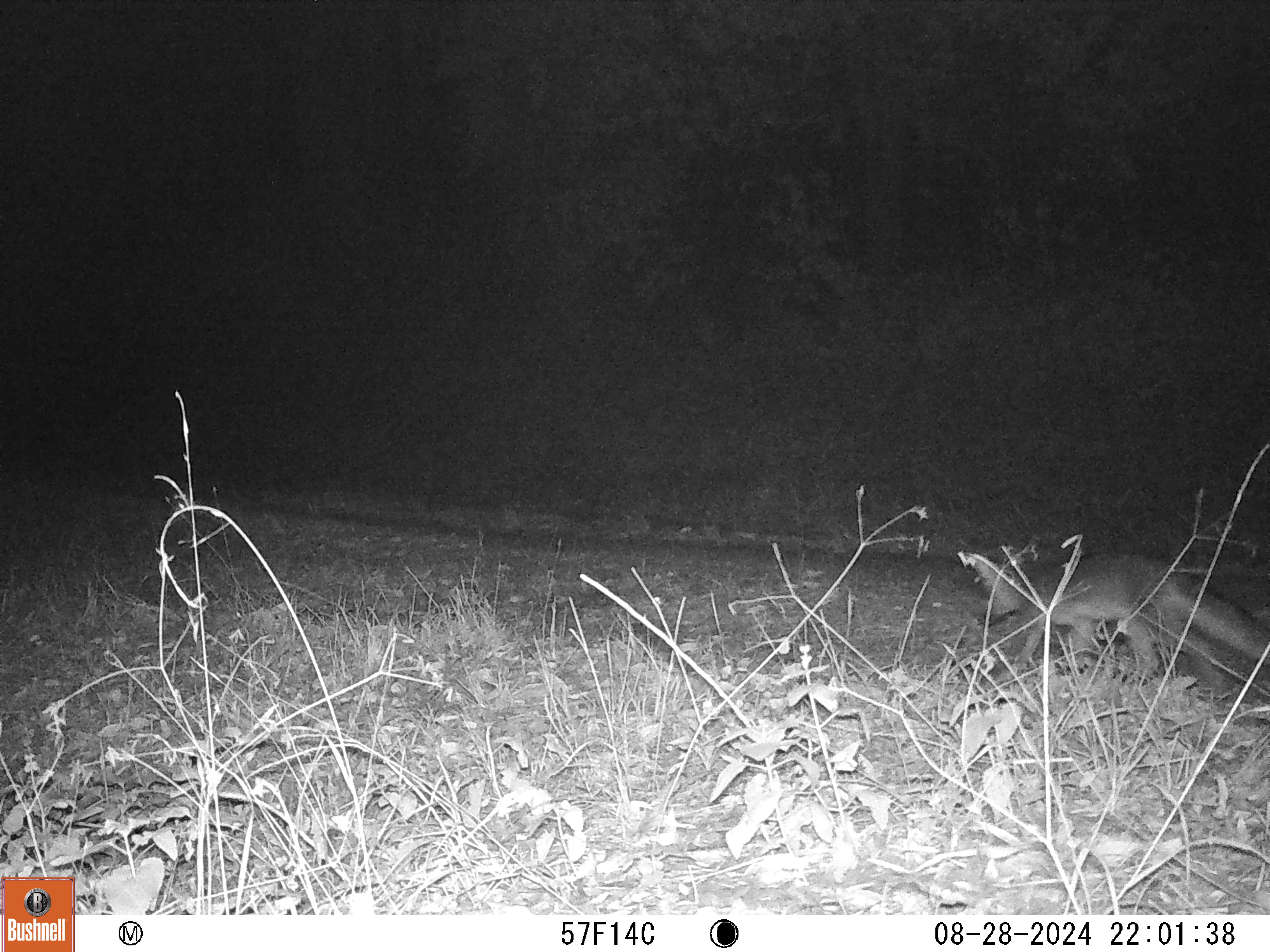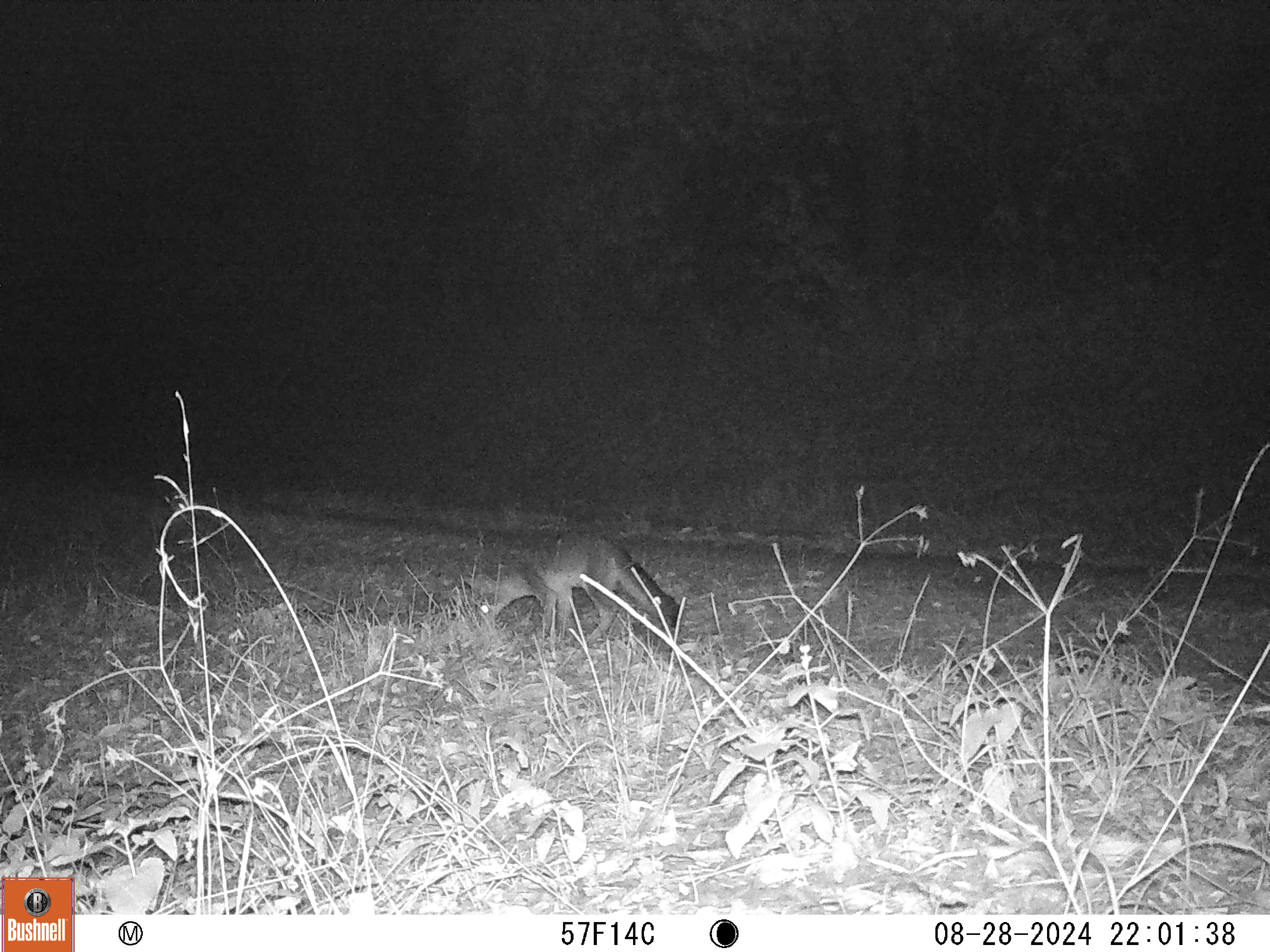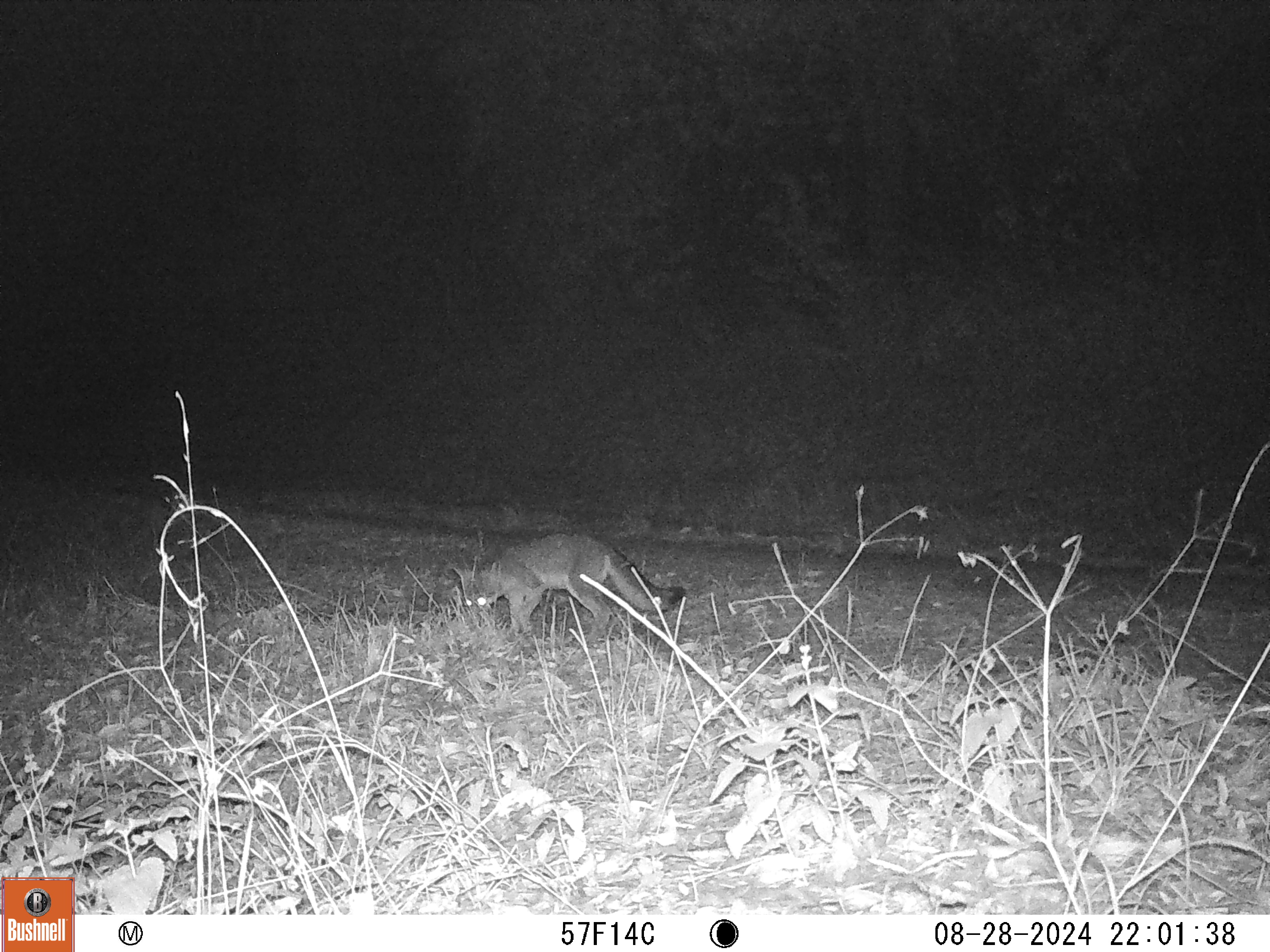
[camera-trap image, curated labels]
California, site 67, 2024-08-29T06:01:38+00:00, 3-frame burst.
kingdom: Animalia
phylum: Chordata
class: Mammalia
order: Carnivora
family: Canidae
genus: Urocyon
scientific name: Urocyon cinereoargenteus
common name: gray fox